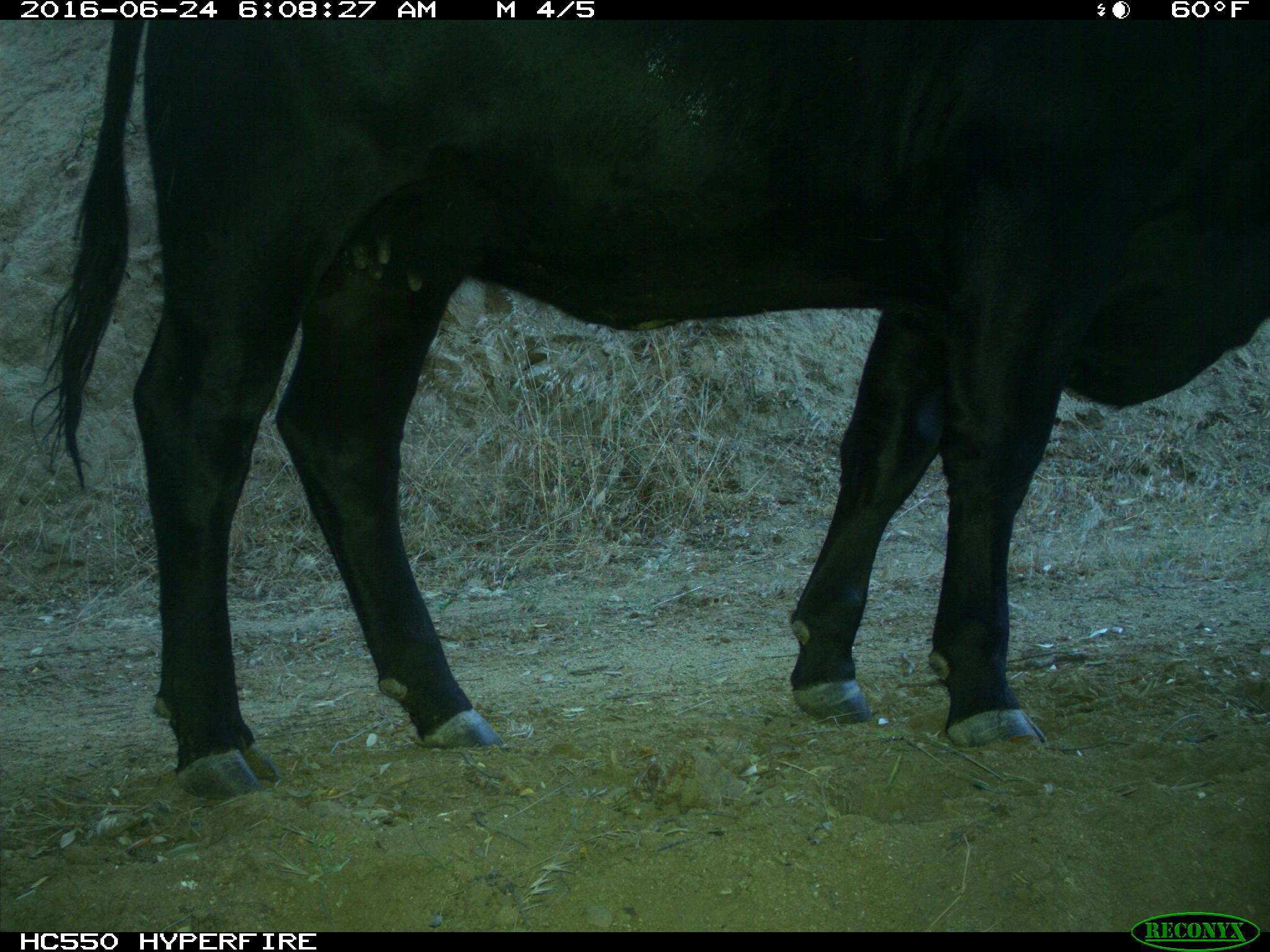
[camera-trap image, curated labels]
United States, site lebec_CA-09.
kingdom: Animalia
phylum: Chordata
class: Mammalia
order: Artiodactyla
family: Bovidae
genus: Bos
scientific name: Bos taurus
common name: domestic cow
Bos taurus (domestic cow).